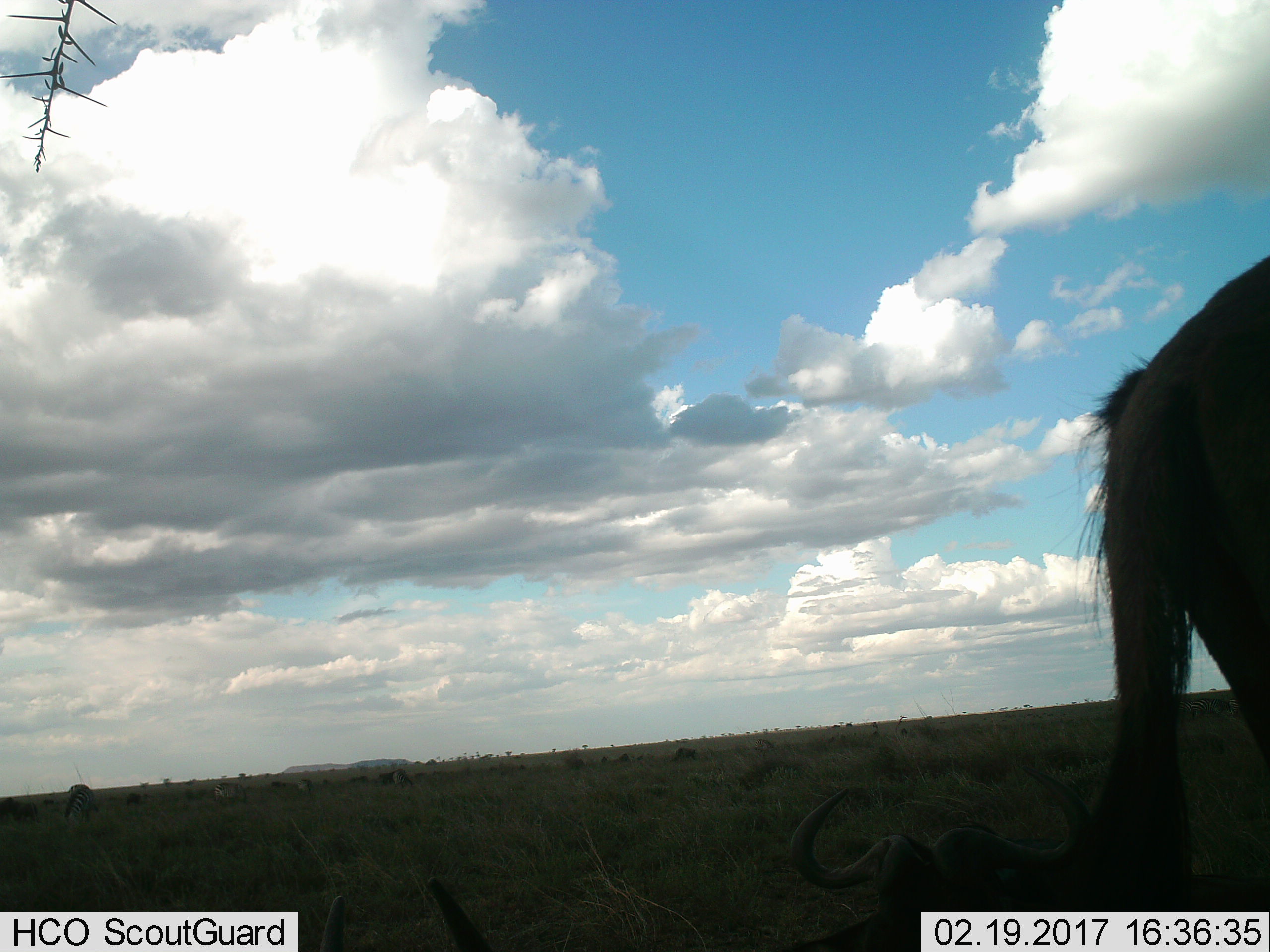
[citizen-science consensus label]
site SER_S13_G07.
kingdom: Animalia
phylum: Chordata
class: Mammalia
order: Artiodactyla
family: Bovidae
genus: Connochaetes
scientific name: Connochaetes taurinus taurinus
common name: blue wildebeest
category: wildebeestblue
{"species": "wildebeestblue (blue wildebeest) (Connochaetes taurinus taurinus)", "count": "2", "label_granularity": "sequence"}